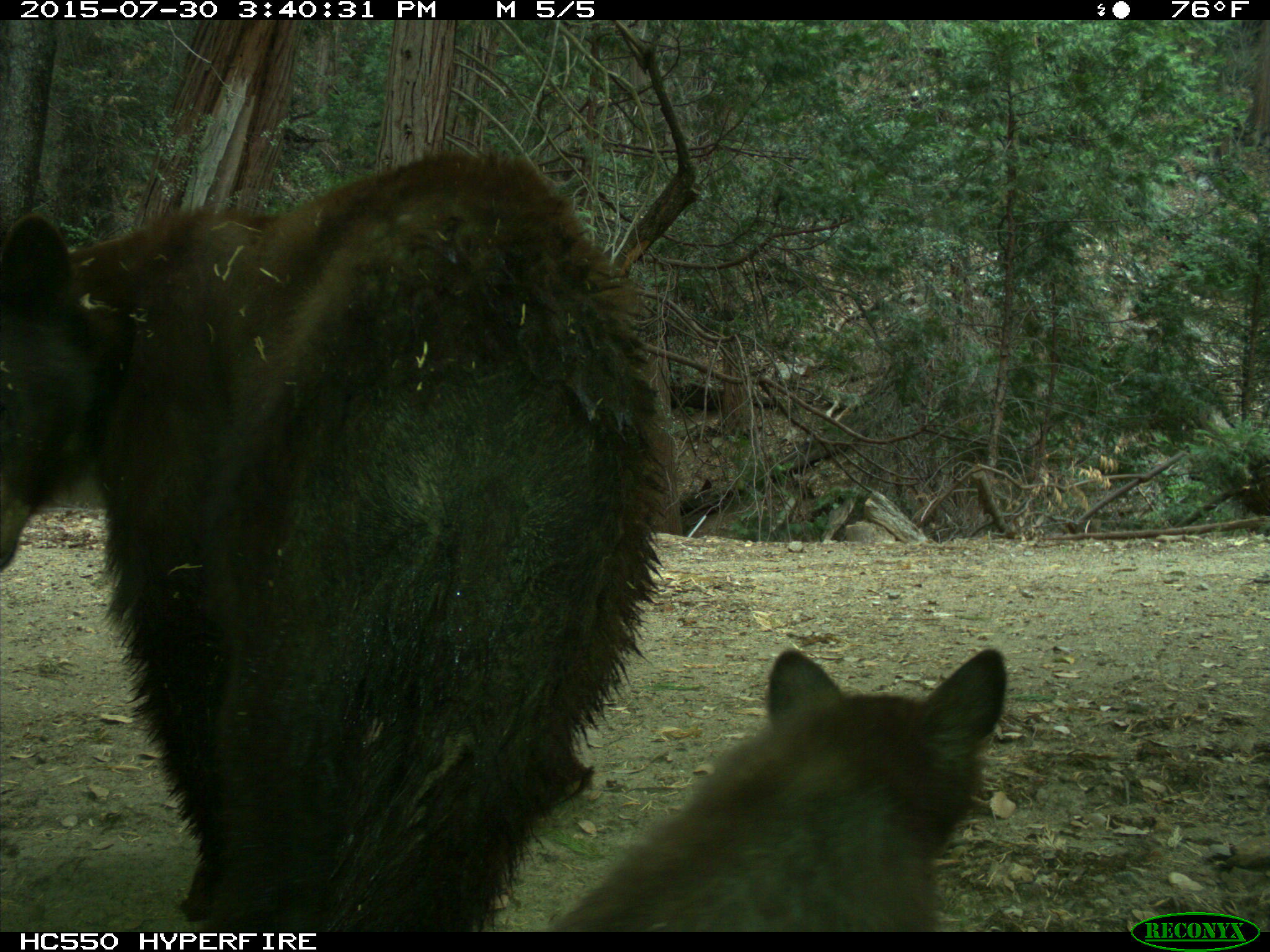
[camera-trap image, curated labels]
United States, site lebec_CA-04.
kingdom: Animalia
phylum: Chordata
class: Mammalia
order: Carnivora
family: Ursidae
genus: Ursus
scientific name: Ursus americanus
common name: american black bear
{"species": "Ursus americanus (american black bear)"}